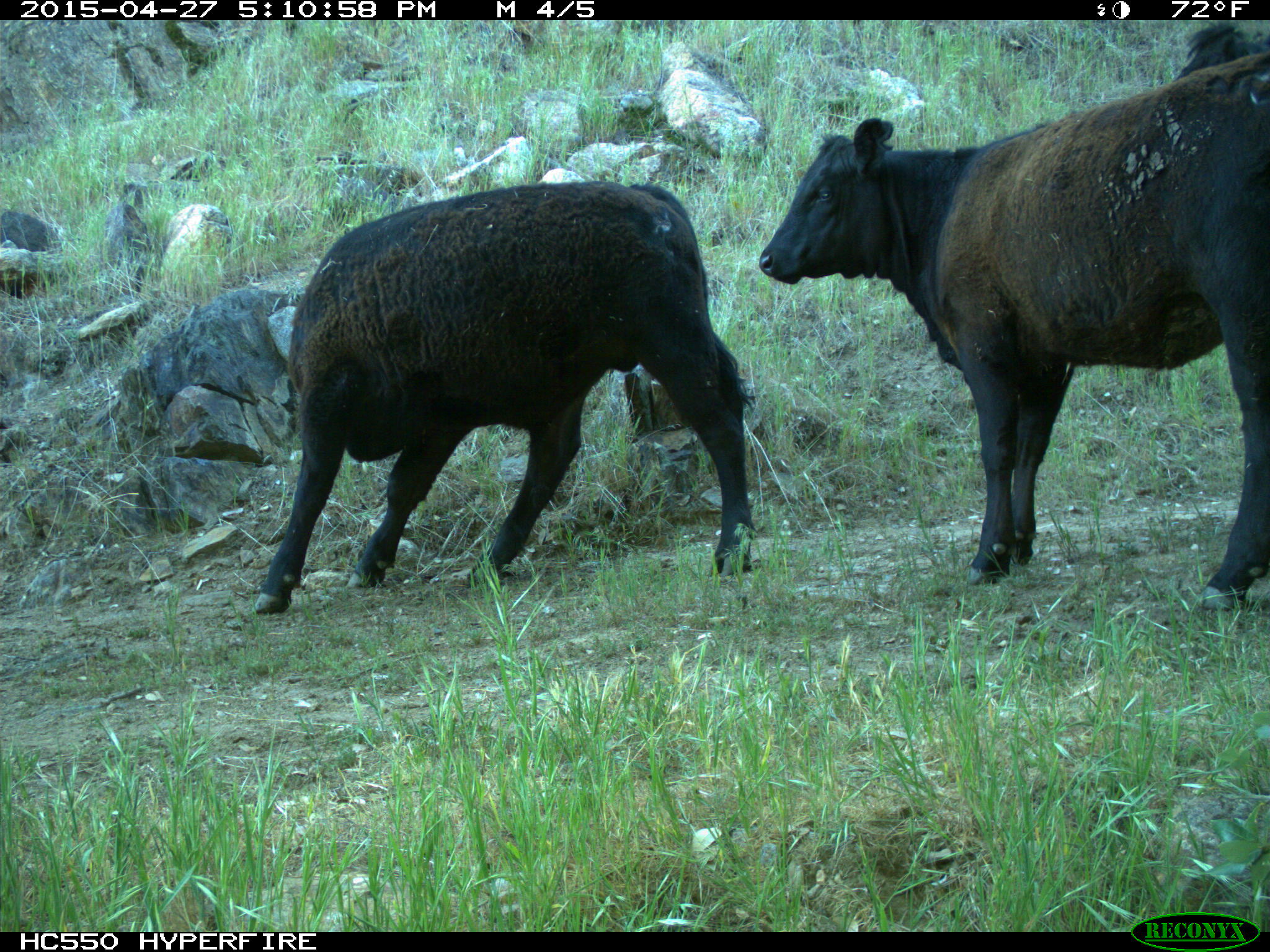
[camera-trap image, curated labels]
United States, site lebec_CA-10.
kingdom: Animalia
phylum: Chordata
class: Mammalia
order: Artiodactyla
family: Bovidae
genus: Bos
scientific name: Bos taurus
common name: domestic cow